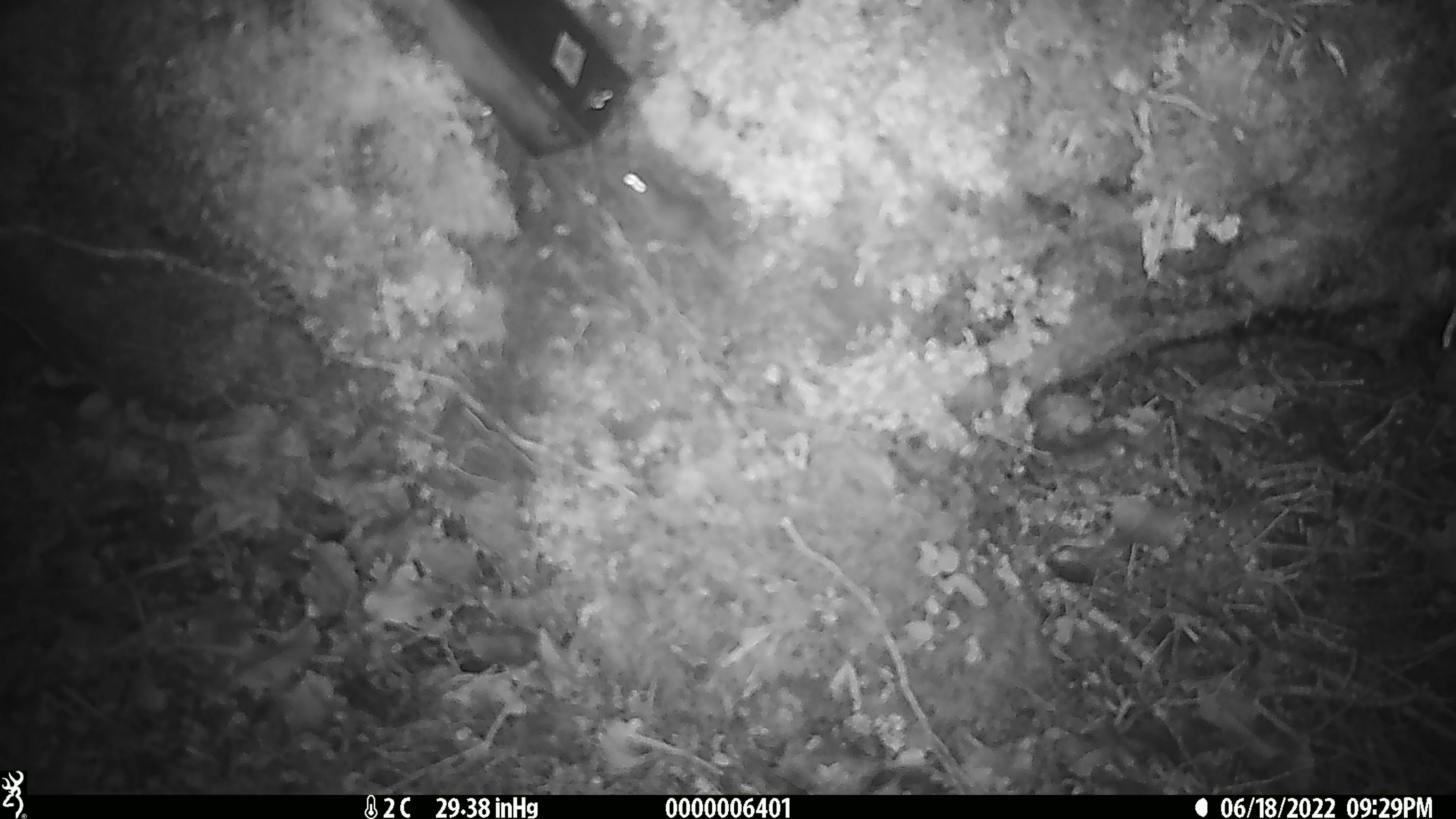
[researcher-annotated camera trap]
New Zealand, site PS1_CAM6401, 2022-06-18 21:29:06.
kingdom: Animalia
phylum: Chordata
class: Mammalia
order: Rodentia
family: Muridae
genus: Mus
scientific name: Mus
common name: mouse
Mouse (Mus).